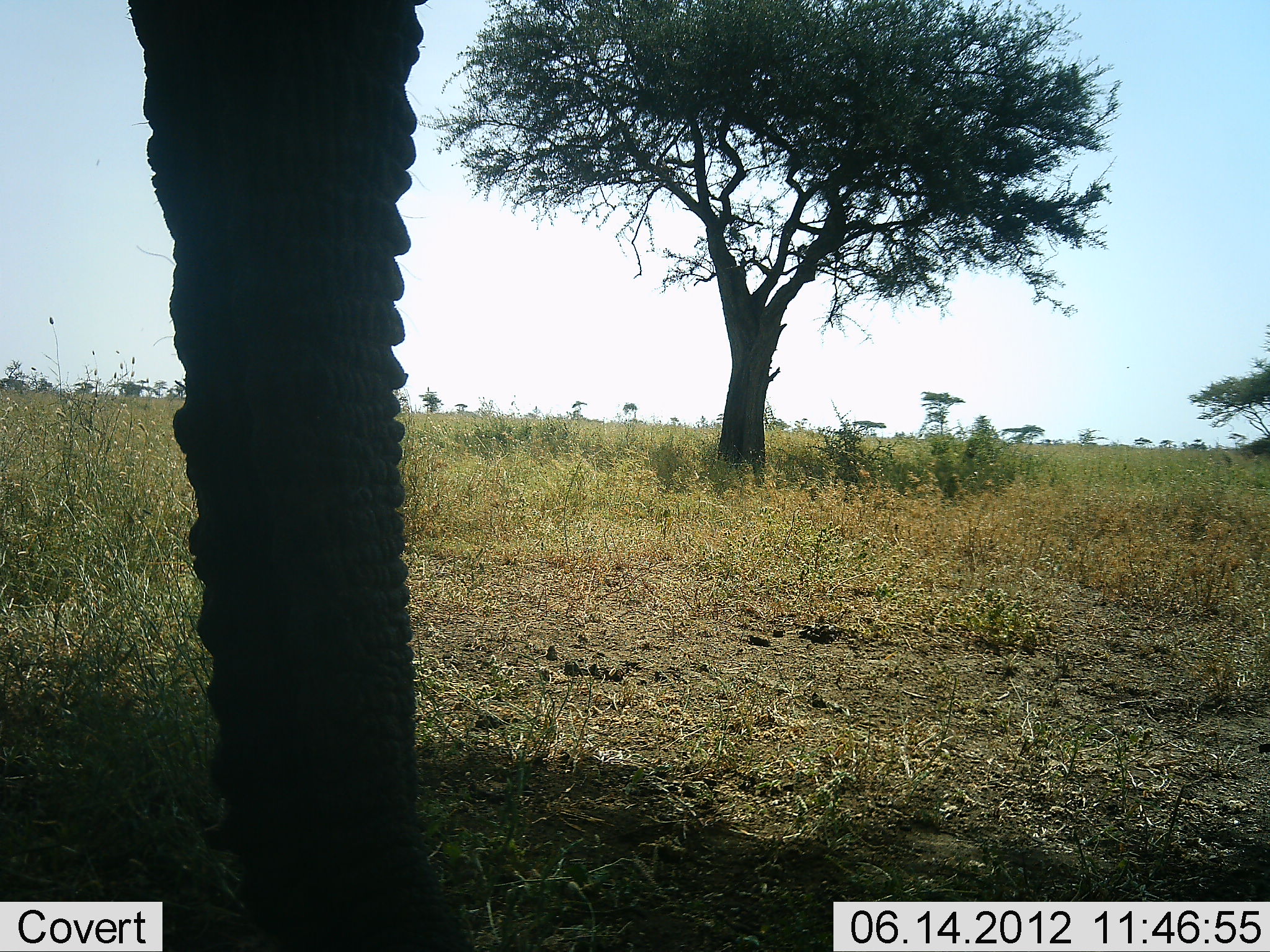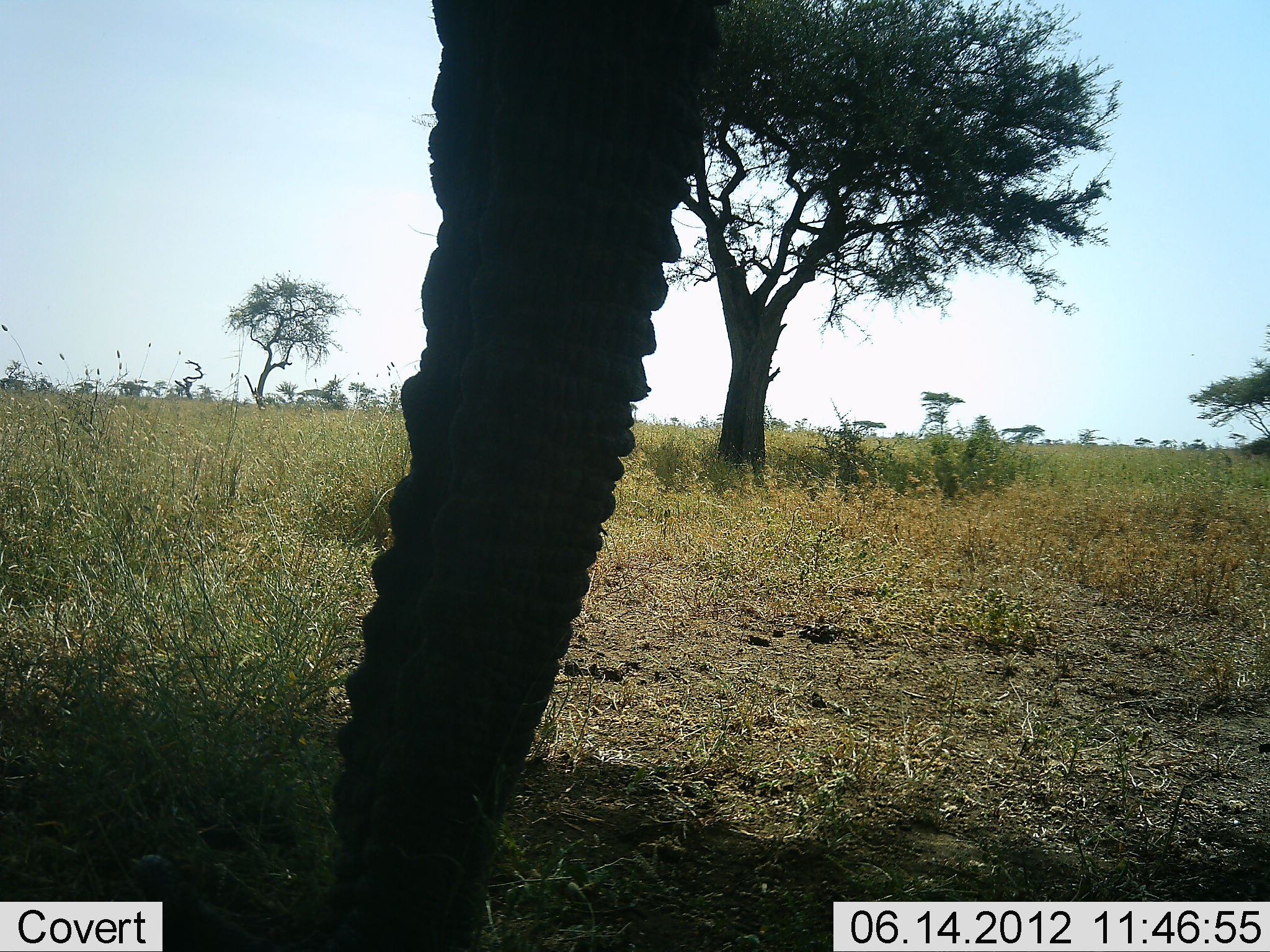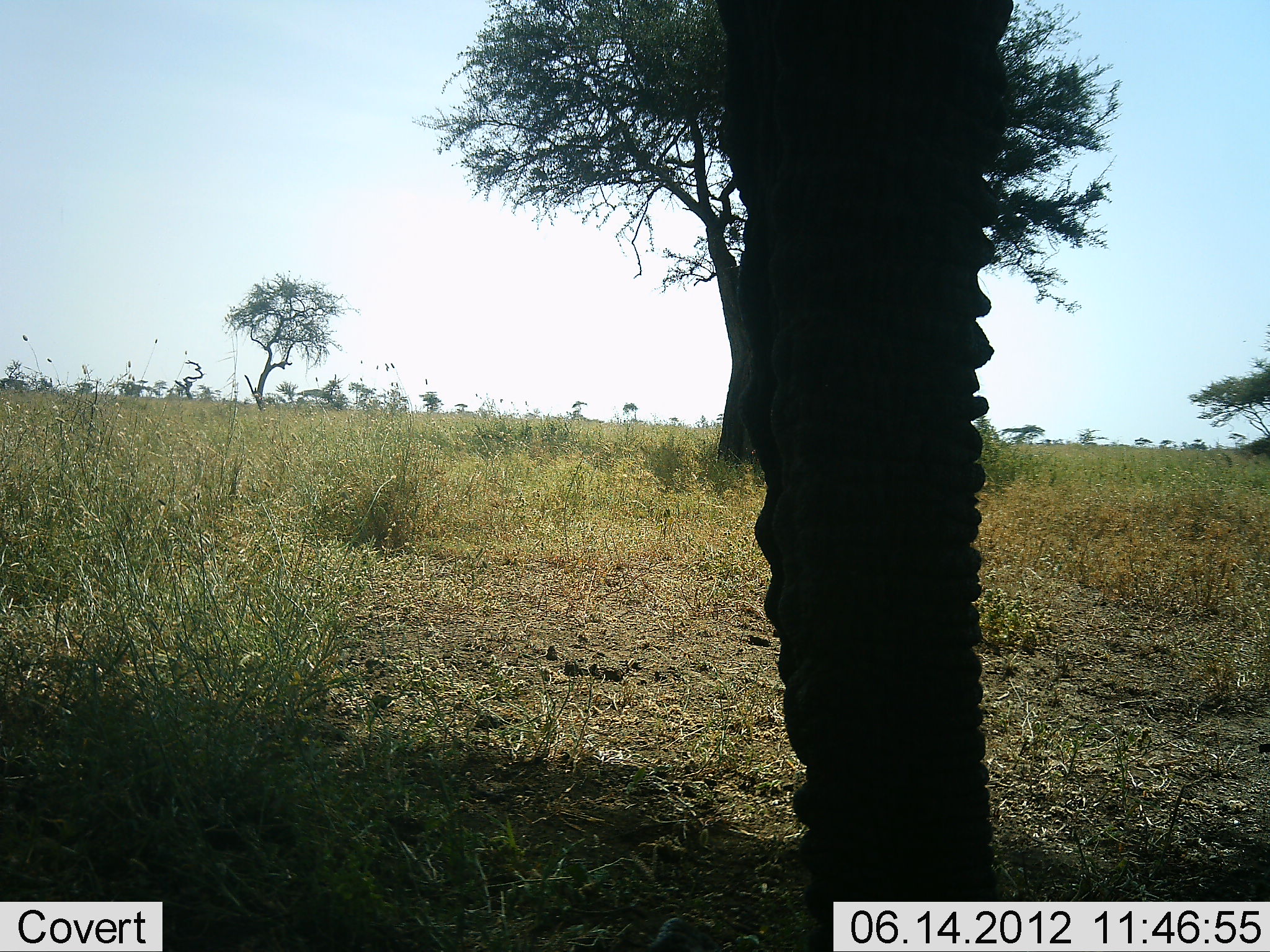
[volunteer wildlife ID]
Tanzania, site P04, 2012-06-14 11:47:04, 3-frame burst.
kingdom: Animalia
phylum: Chordata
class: Mammalia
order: Proboscidea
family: Elephantidae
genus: Loxodonta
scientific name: Loxodonta africana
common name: african bush elephant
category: elephant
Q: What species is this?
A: Elephant (african bush elephant) (Loxodonta africana).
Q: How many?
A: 1.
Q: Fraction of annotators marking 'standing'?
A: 40%.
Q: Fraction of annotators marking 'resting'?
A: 0%.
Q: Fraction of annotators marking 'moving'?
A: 30%.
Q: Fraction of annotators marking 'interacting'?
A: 0%.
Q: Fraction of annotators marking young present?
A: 0%.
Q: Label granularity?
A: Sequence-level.